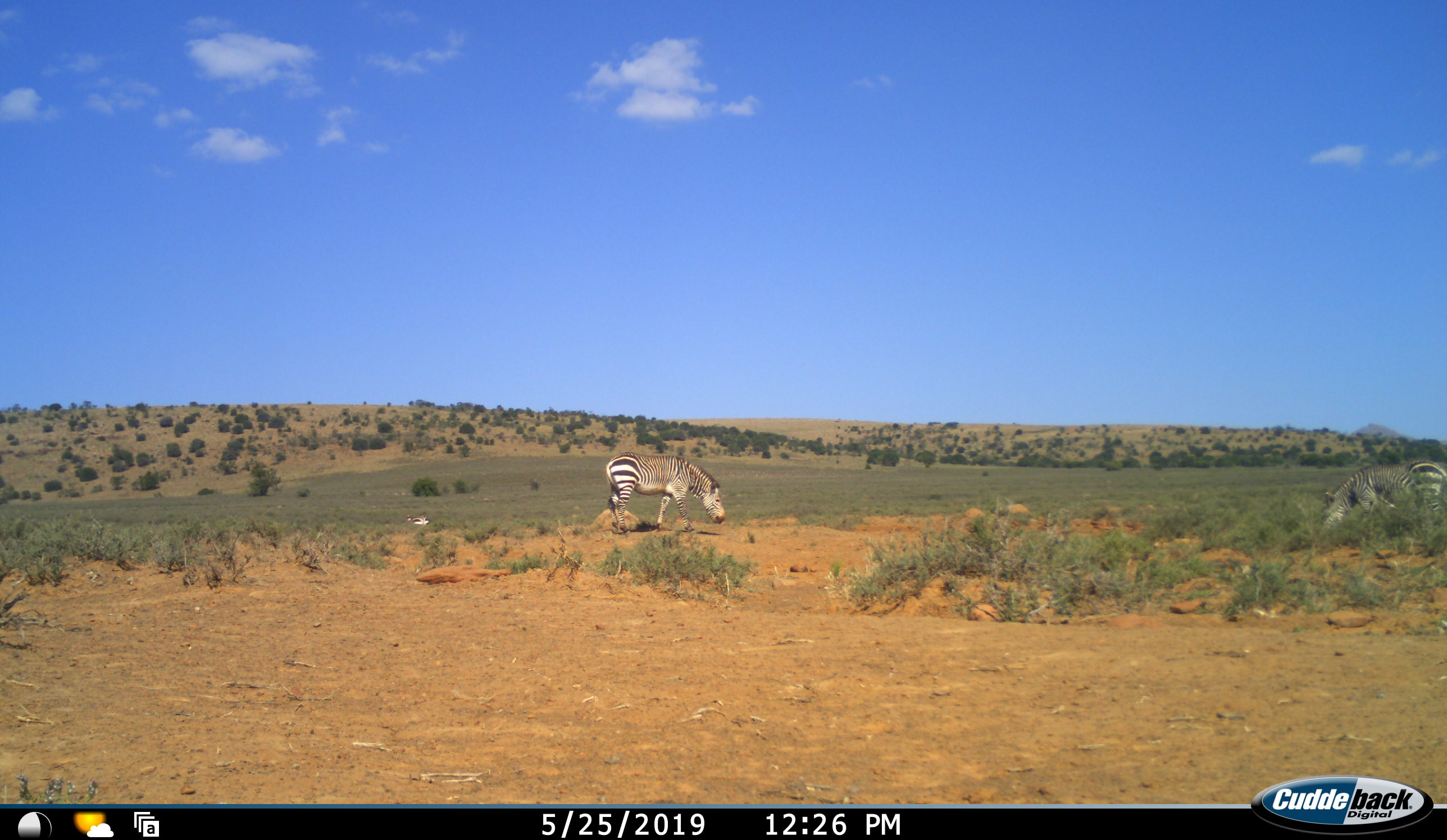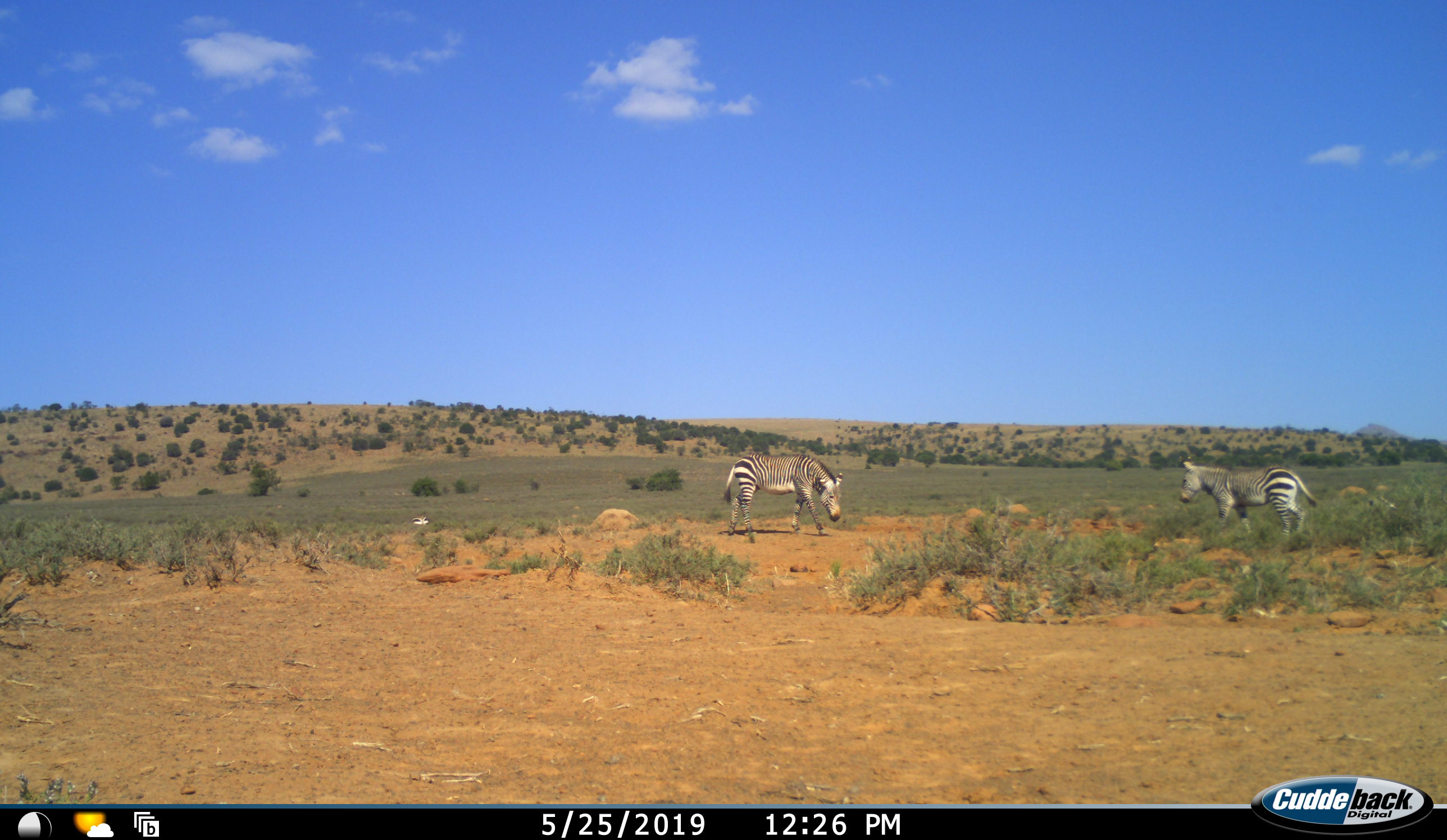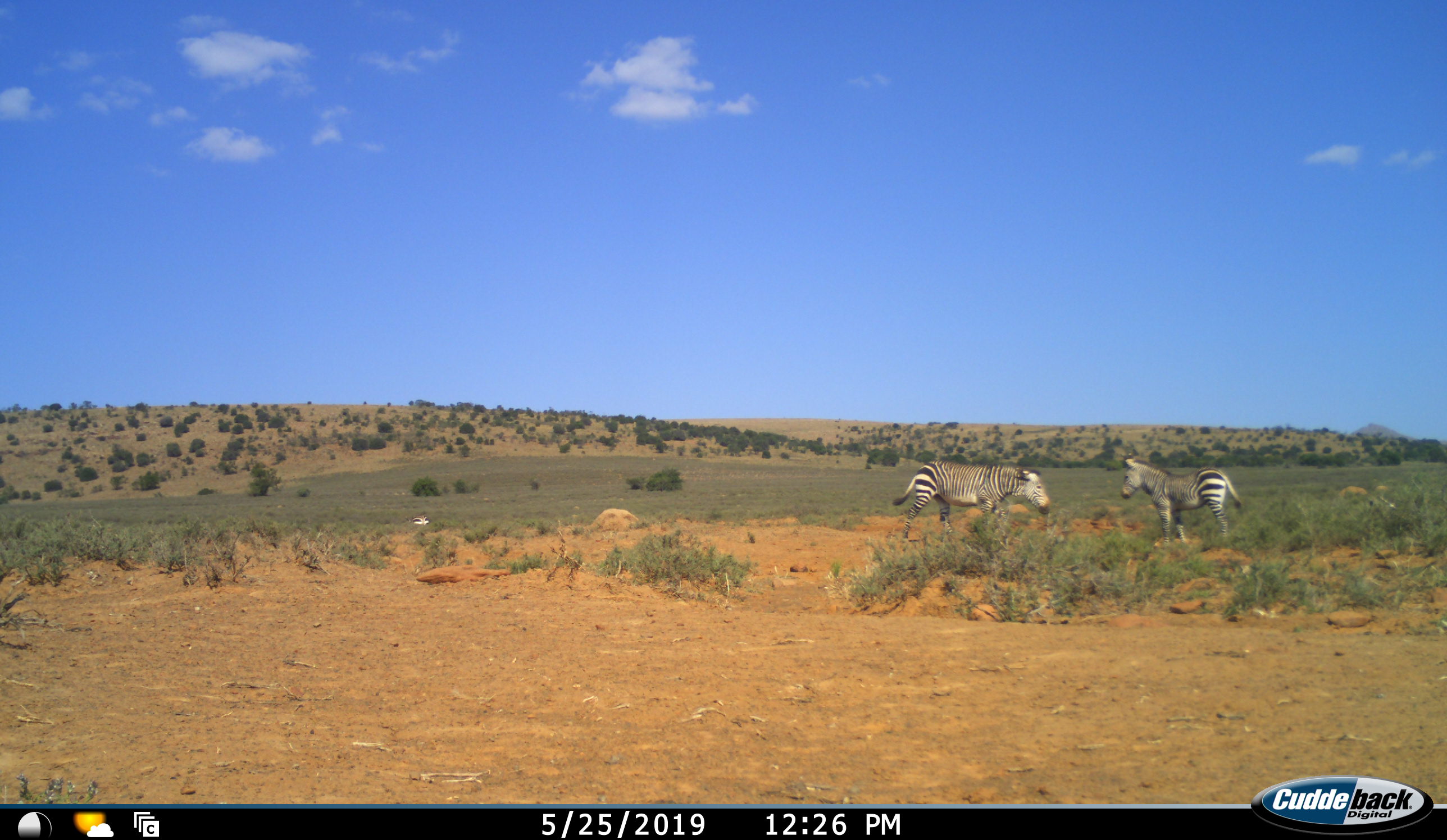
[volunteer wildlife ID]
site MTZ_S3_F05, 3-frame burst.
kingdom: Animalia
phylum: Chordata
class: Mammalia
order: Perissodactyla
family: Equidae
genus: Equus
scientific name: Equus zebra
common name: mountain zebra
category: zebramountain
Zebramountain (mountain zebra) (Equus zebra), count 2. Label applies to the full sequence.